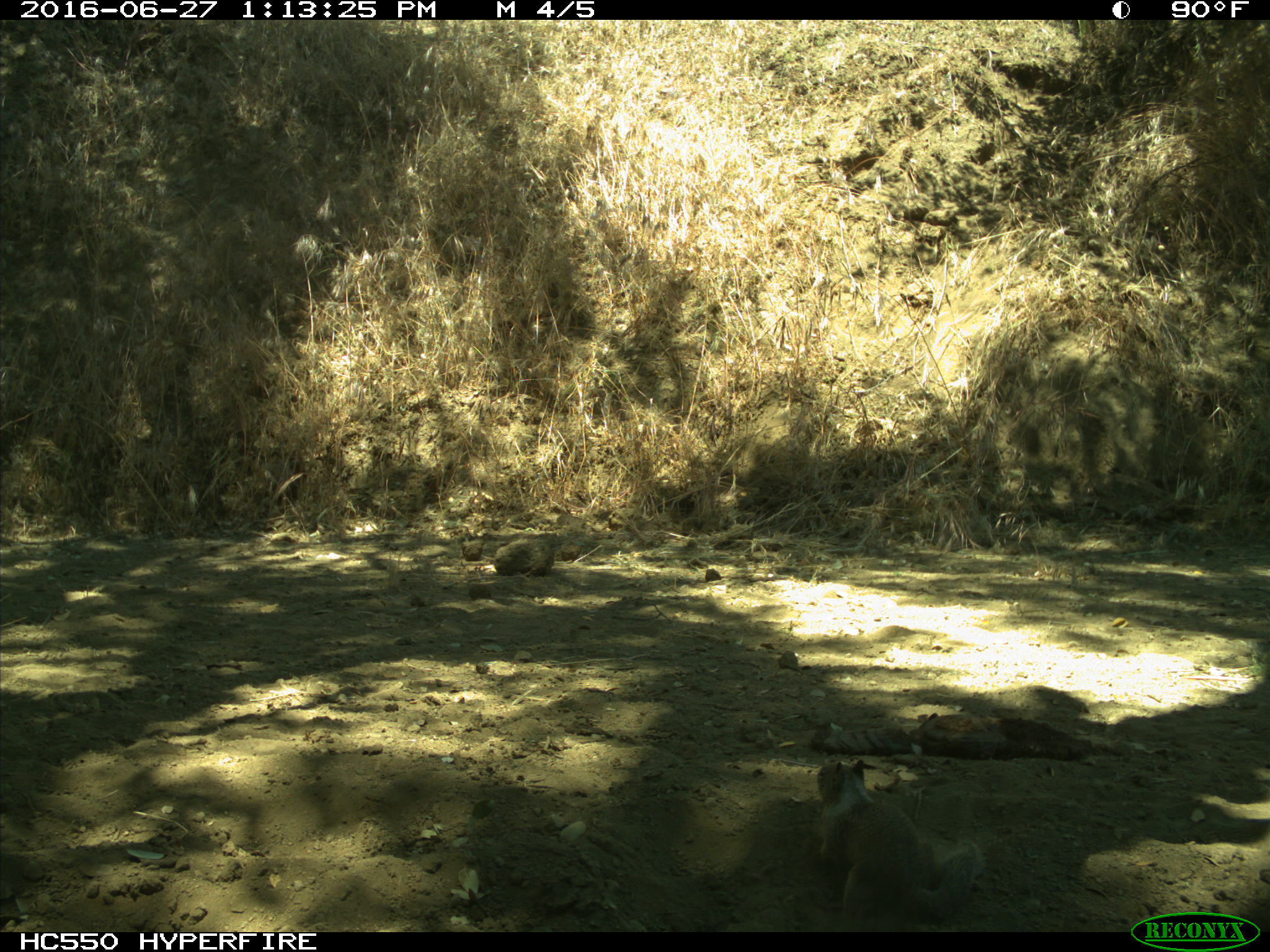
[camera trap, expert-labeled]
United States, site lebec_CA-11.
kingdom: Animalia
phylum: Chordata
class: Mammalia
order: Rodentia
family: Sciuridae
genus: Otospermophilus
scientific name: Otospermophilus beecheyi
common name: california ground squirrel